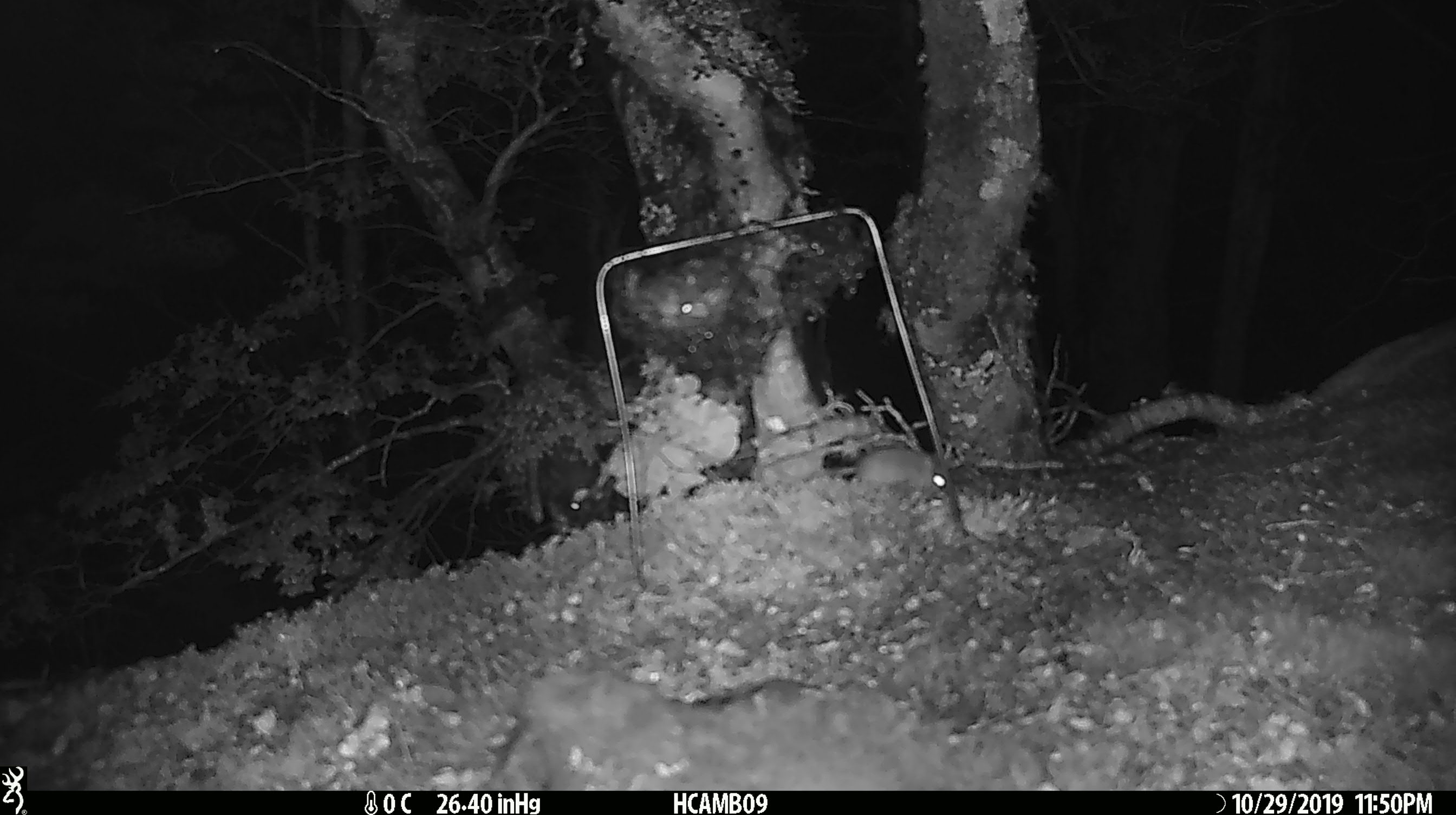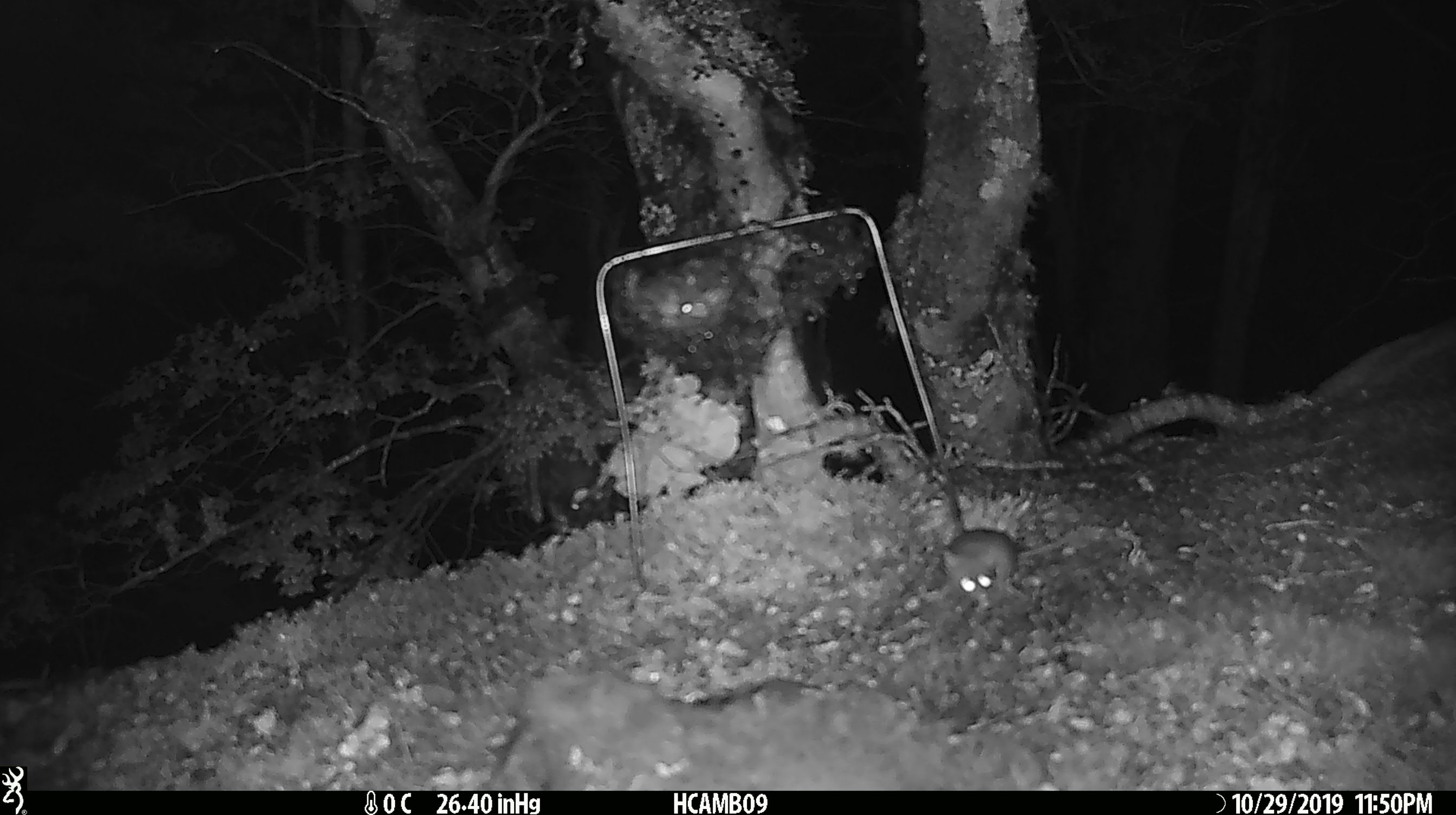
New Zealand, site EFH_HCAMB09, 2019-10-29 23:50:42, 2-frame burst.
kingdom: Animalia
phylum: Chordata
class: Mammalia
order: Rodentia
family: Muridae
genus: Mus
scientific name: Mus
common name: mouse